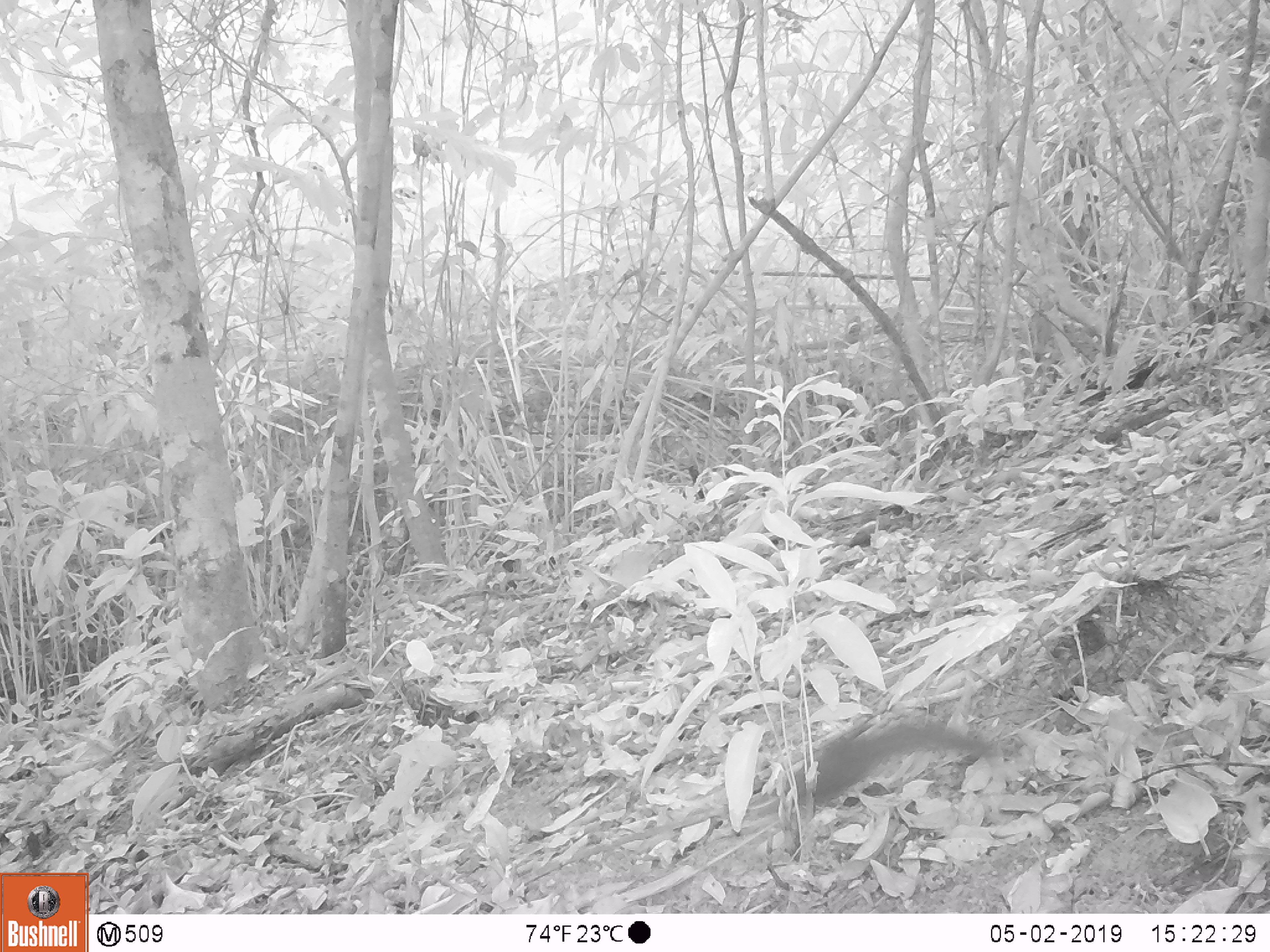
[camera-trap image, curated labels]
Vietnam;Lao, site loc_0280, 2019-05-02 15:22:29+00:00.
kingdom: Animalia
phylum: Chordata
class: Mammalia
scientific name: Mammalia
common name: mammal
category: unidentified small mammal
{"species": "unidentified small mammal (mammal) (Mammalia)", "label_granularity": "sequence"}